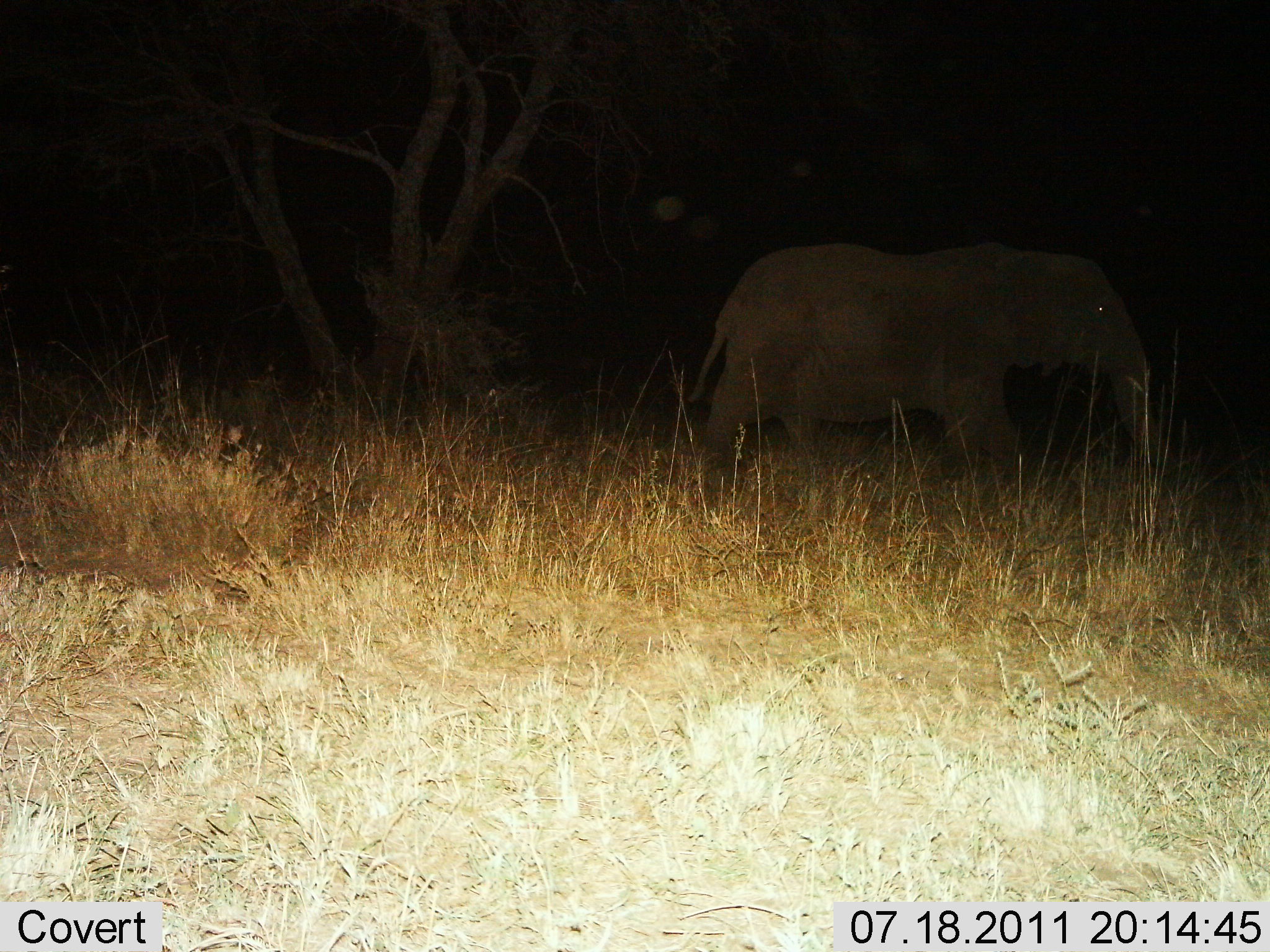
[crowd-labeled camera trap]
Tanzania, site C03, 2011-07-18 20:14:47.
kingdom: Animalia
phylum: Chordata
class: Mammalia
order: Proboscidea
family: Elephantidae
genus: Loxodonta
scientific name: Loxodonta africana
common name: african bush elephant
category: elephant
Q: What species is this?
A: Elephant (african bush elephant) (Loxodonta africana).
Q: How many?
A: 1.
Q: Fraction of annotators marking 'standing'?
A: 15%.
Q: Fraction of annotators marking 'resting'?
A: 0%.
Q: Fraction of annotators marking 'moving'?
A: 85%.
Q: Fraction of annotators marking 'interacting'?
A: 0%.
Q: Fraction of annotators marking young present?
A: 0%.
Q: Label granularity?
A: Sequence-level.